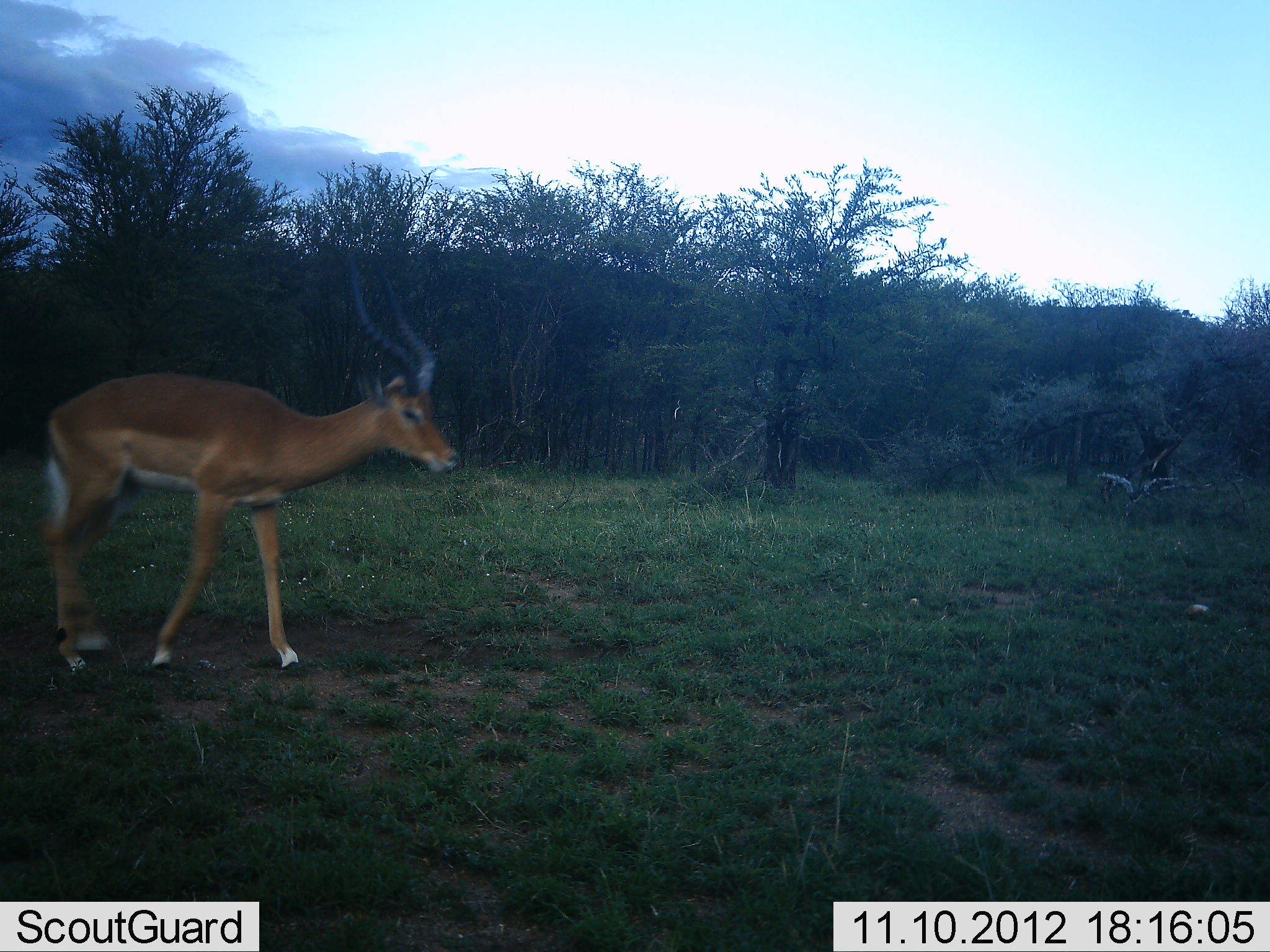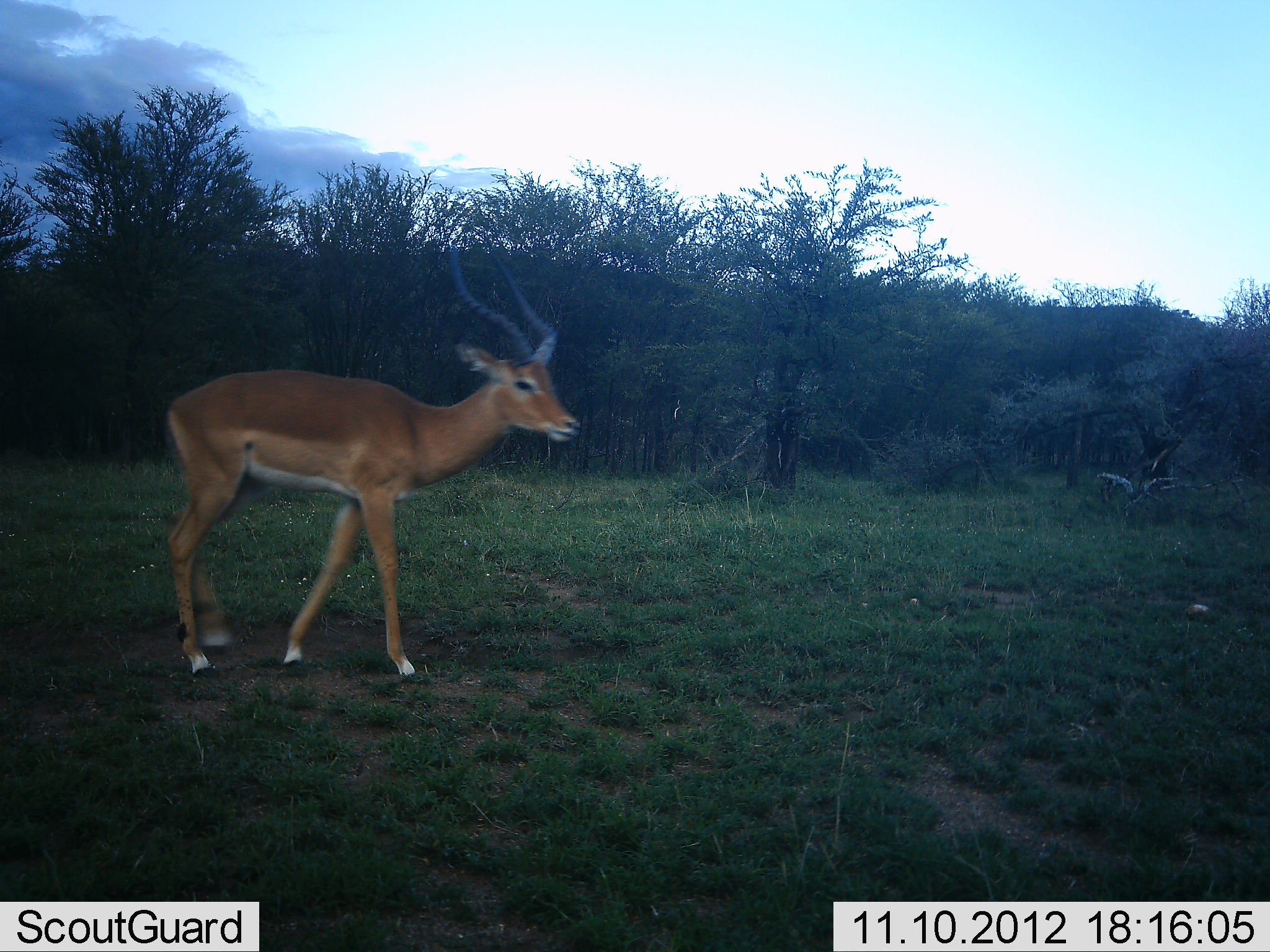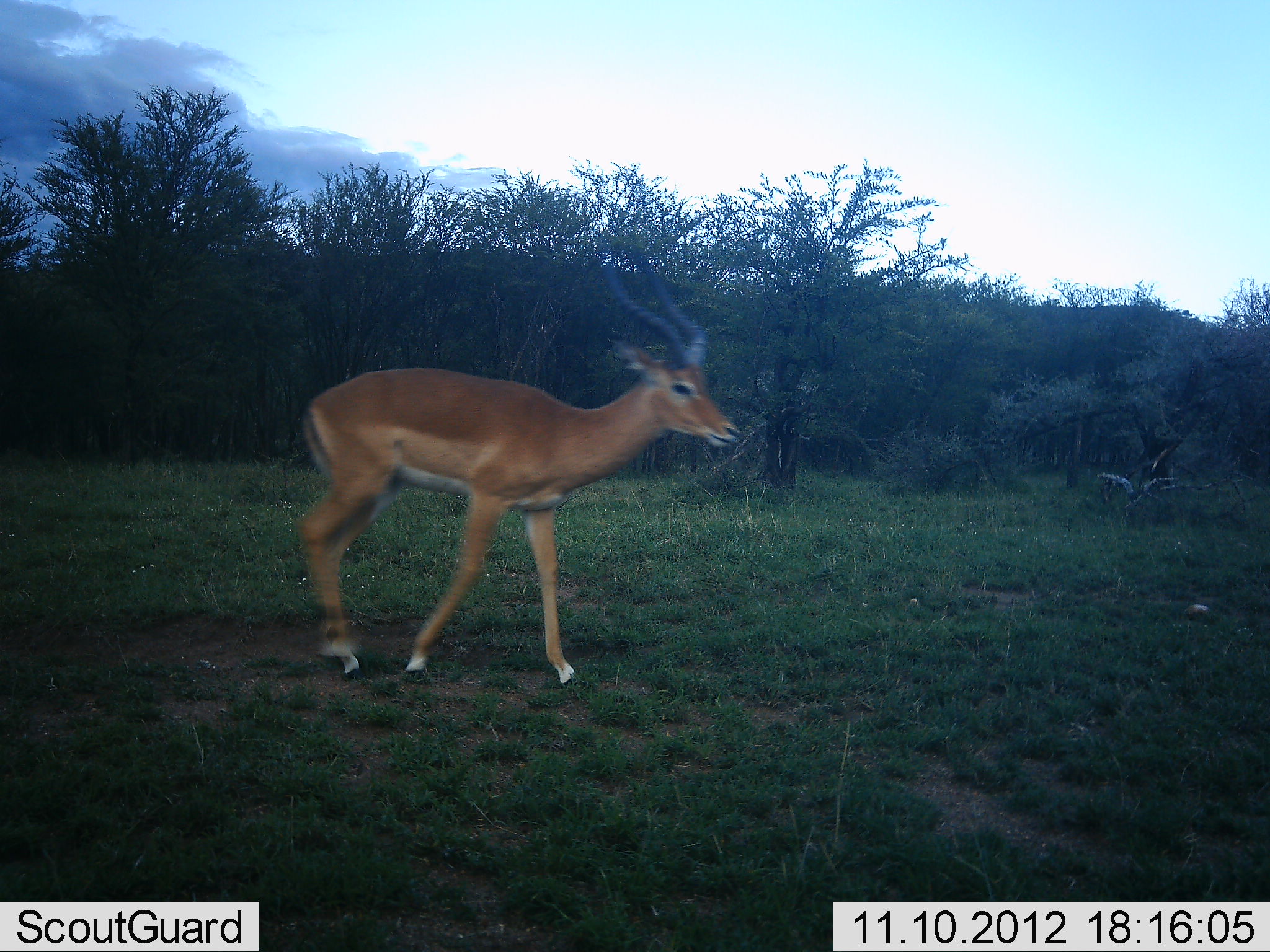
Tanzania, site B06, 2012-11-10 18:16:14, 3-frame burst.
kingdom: Animalia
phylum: Chordata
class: Mammalia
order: Artiodactyla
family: Bovidae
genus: Aepyceros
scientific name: Aepyceros melampus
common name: impala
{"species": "impala (Aepyceros melampus)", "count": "1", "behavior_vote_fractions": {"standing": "0%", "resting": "0%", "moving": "100%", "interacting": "0%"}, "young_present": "0%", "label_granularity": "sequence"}